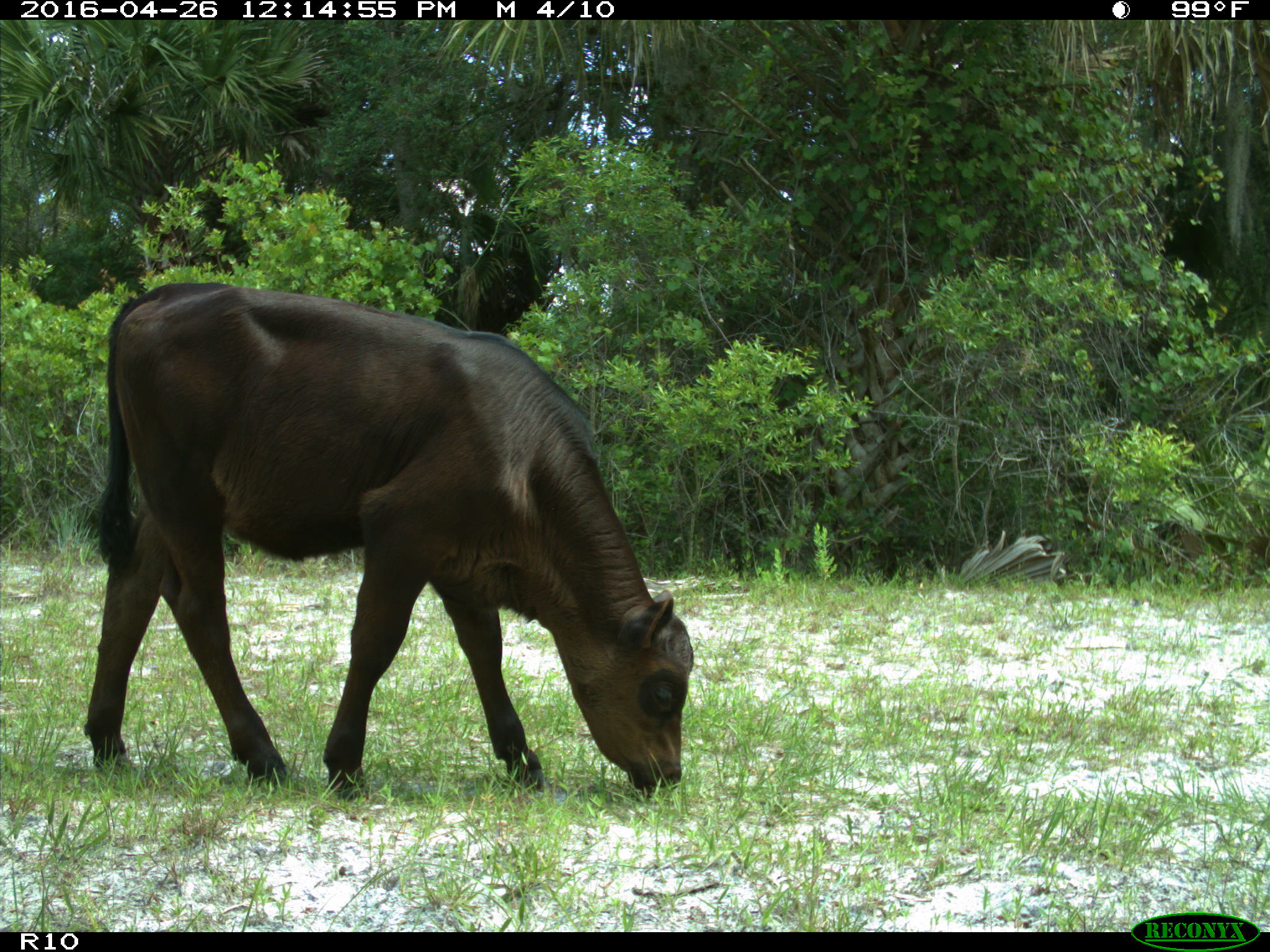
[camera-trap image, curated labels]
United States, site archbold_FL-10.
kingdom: Animalia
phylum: Chordata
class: Mammalia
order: Artiodactyla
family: Bovidae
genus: Bos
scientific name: Bos taurus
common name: domestic cow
Bos taurus (domestic cow).